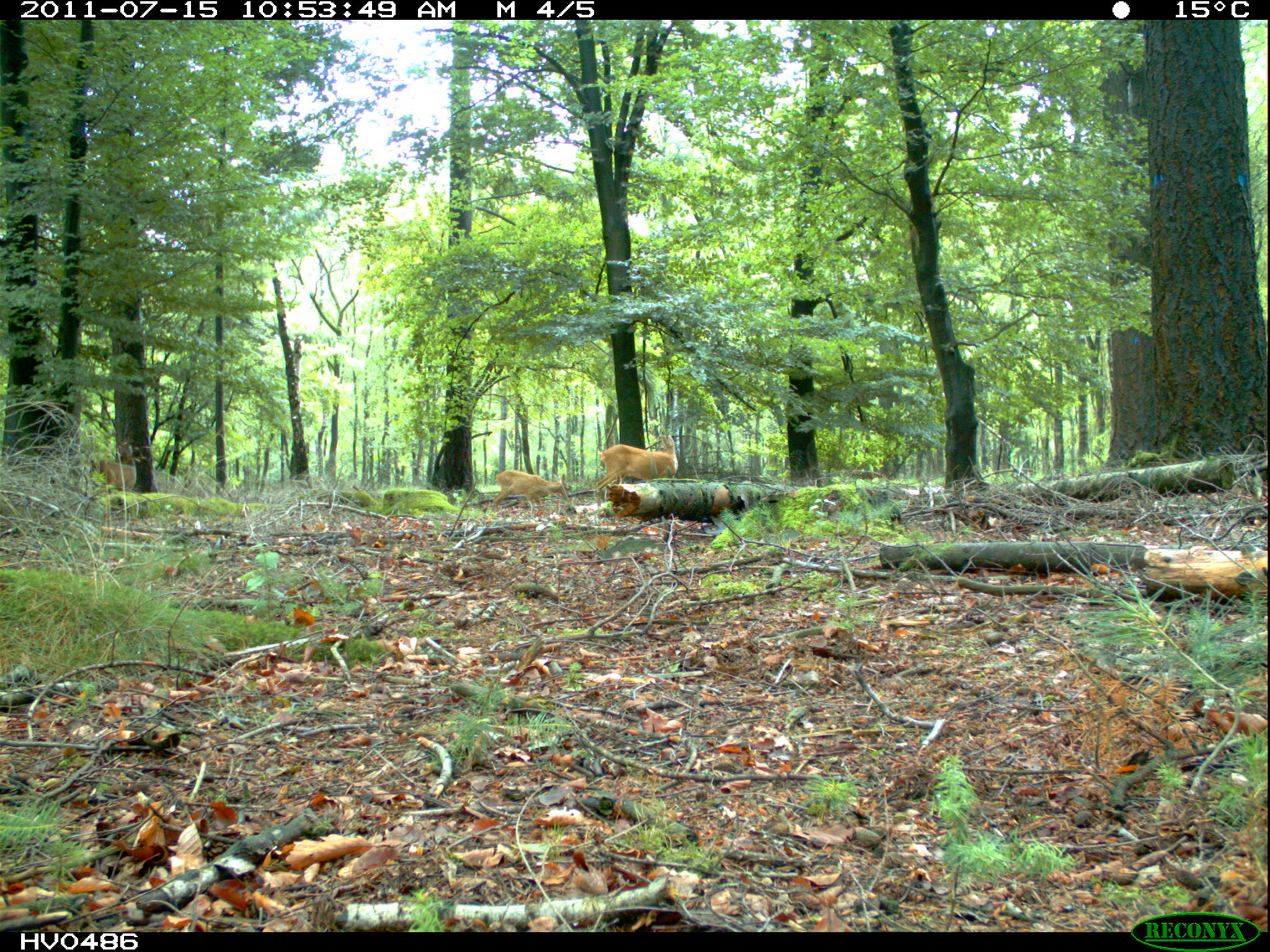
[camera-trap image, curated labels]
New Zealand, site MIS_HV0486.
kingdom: Animalia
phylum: Chordata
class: Mammalia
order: Artiodactyla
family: Cervidae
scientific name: Cervidae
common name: deer